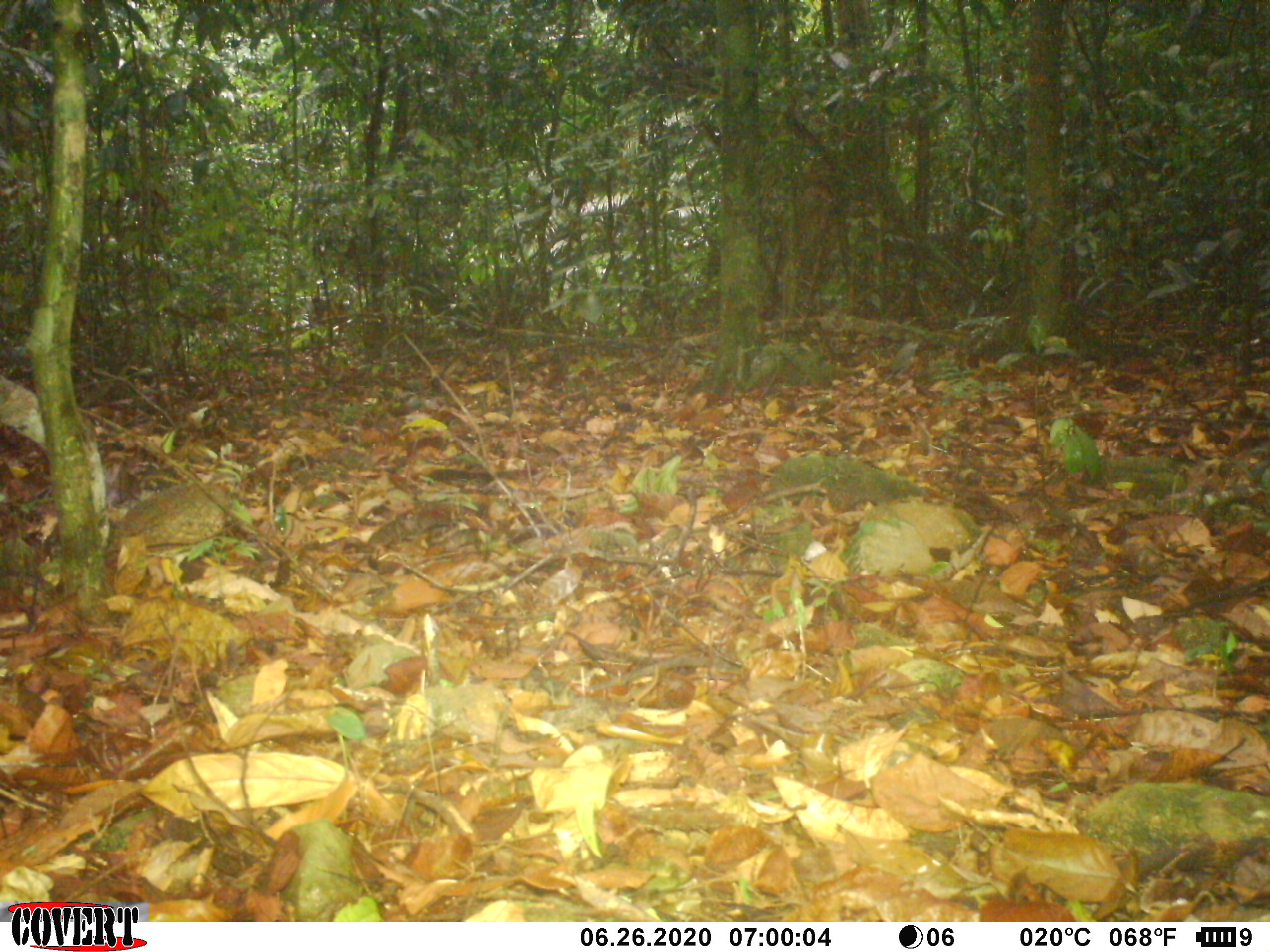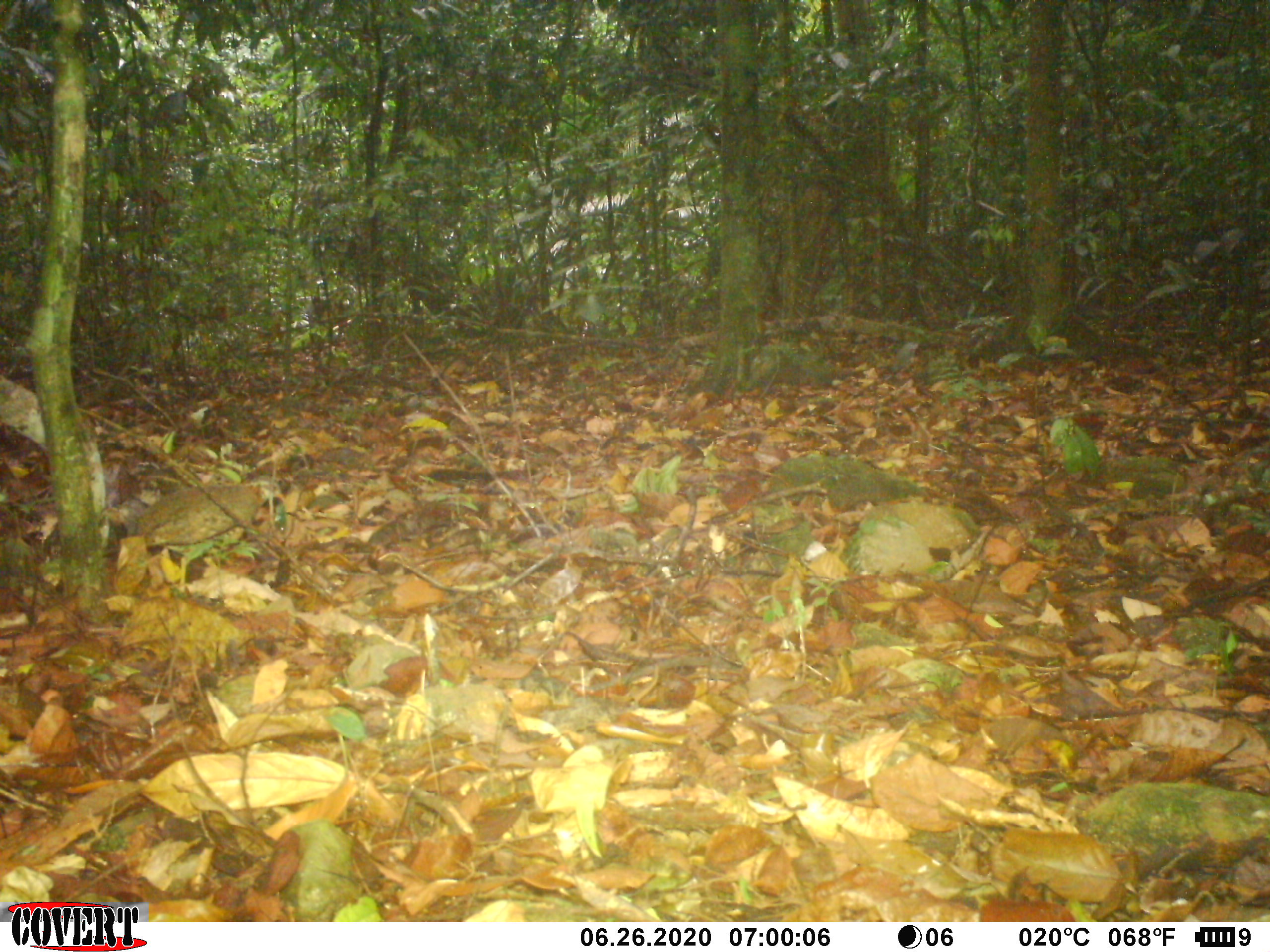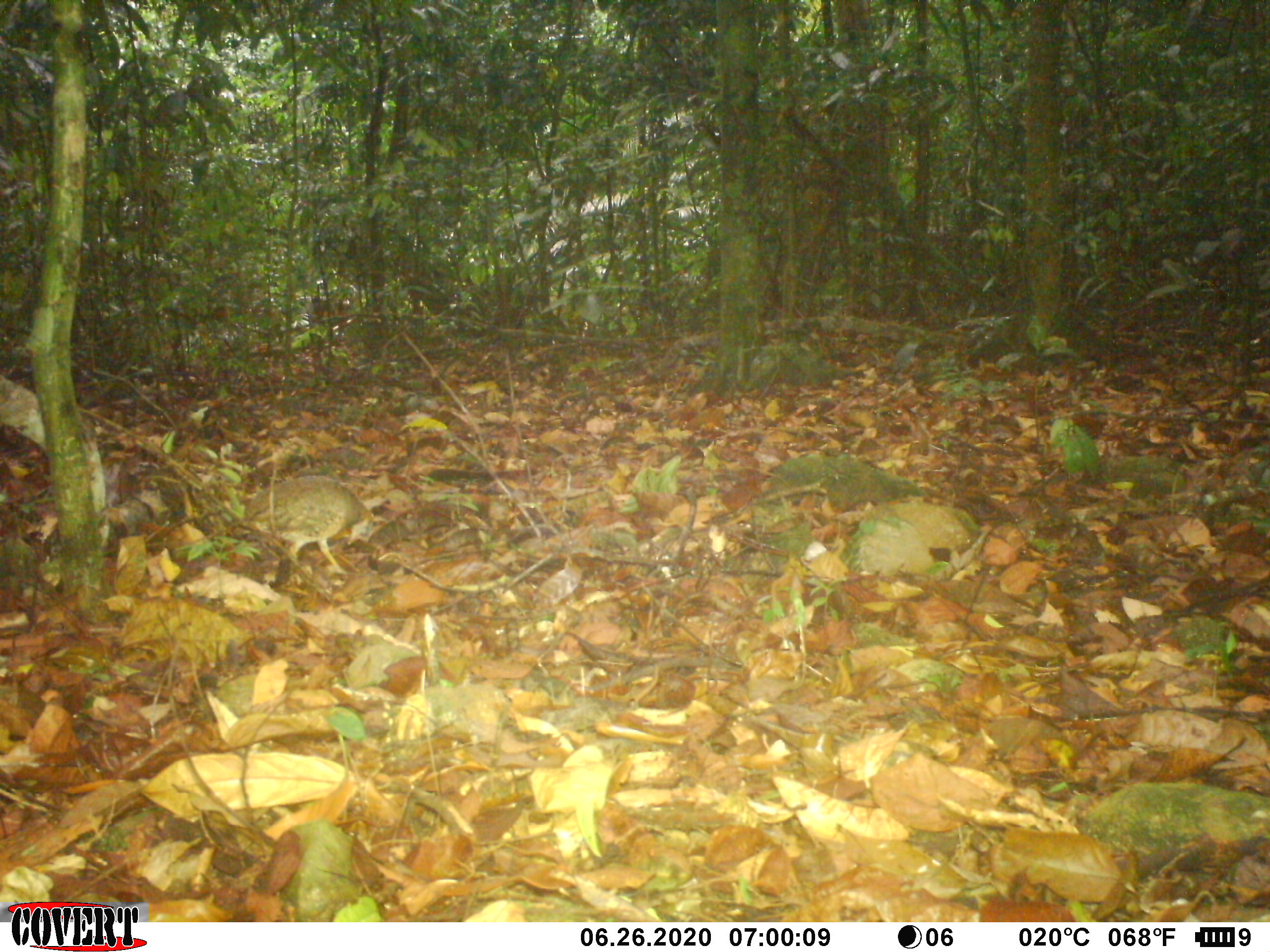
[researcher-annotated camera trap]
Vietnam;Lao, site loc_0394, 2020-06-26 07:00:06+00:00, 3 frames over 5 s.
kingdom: Animalia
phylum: Chordata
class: Aves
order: Galliformes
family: Phasianidae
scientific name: Phasianidae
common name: partridge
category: unidentified partridge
Unidentified partridge (partridge) (Phasianidae). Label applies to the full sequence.